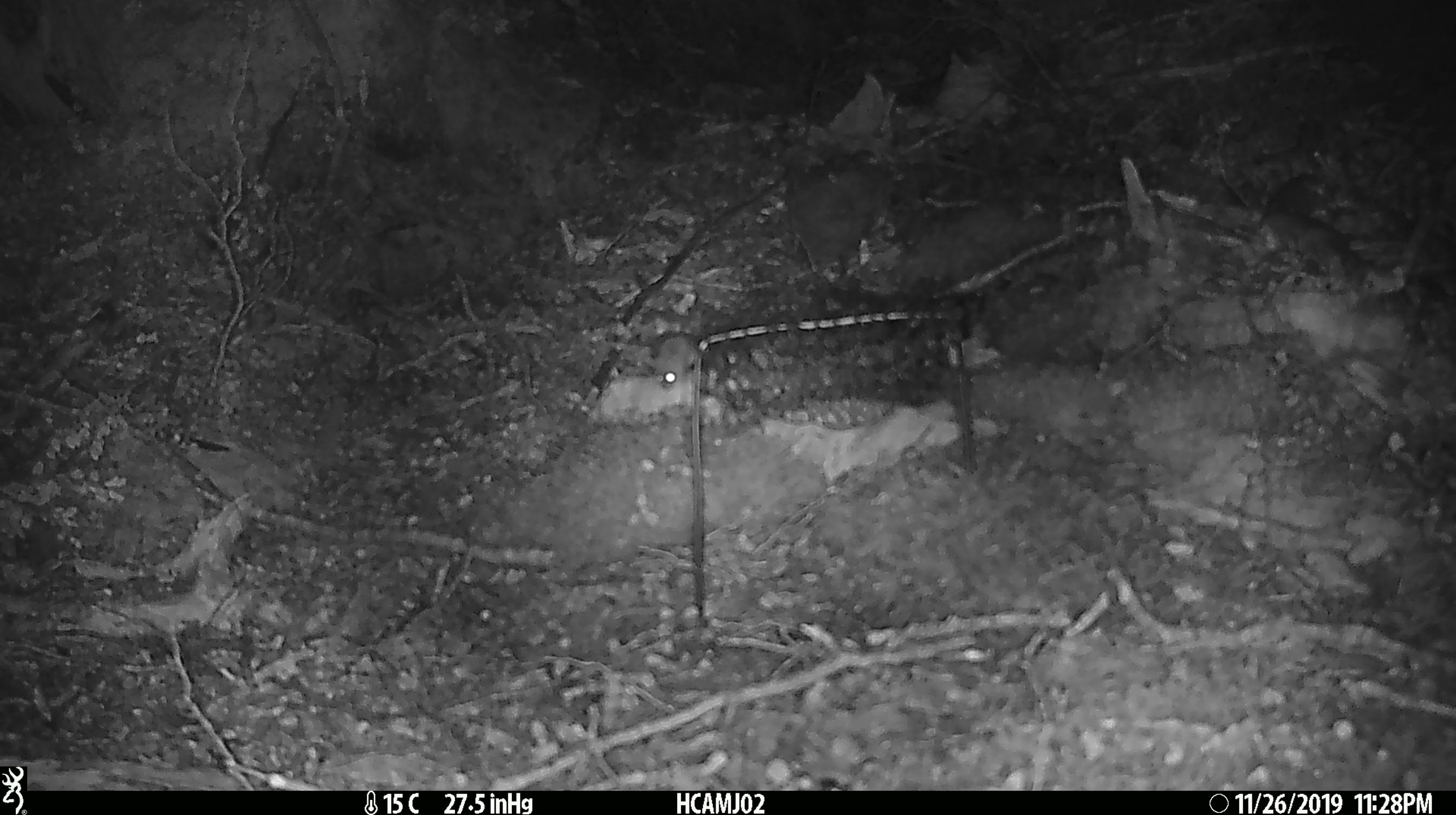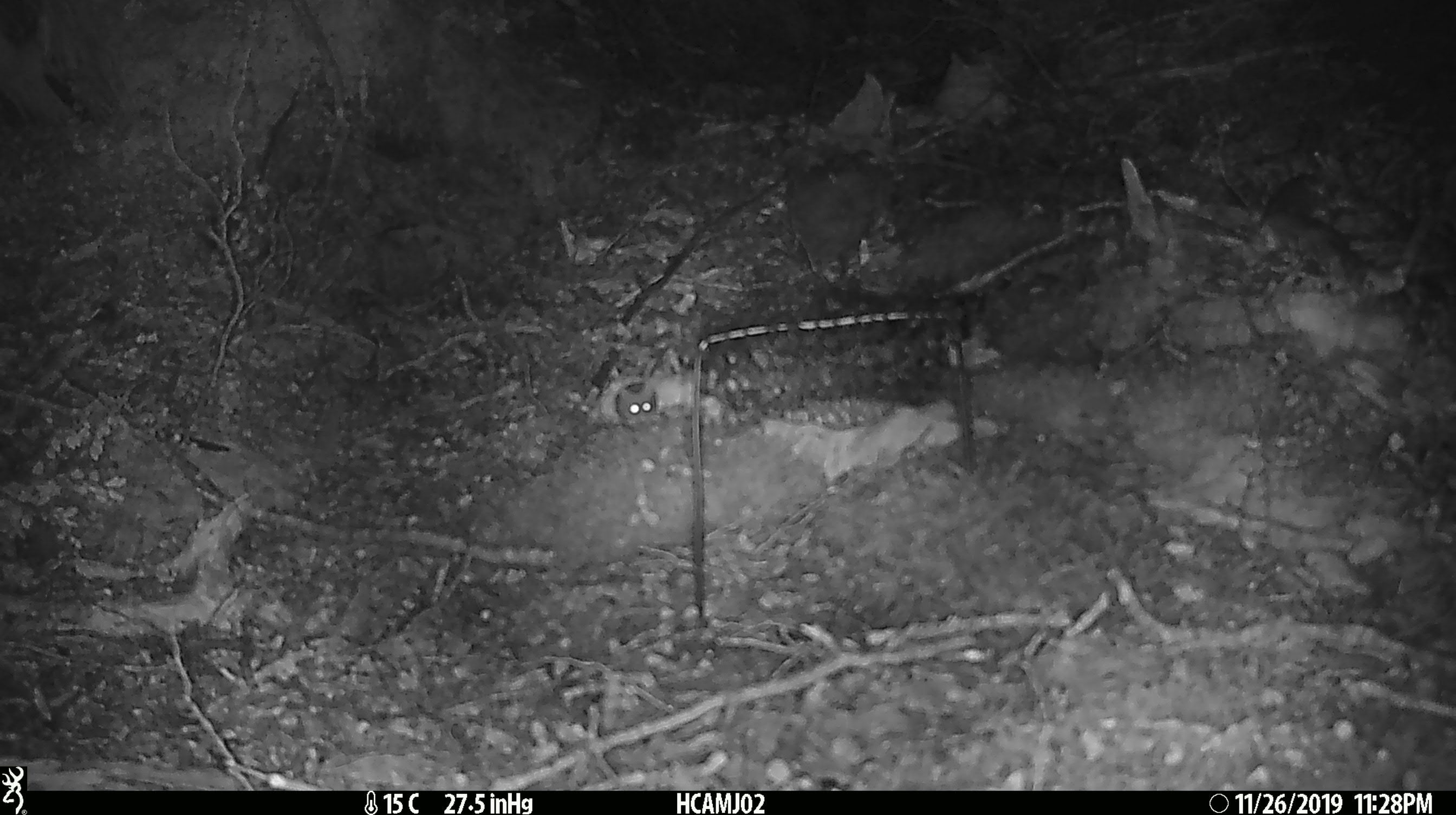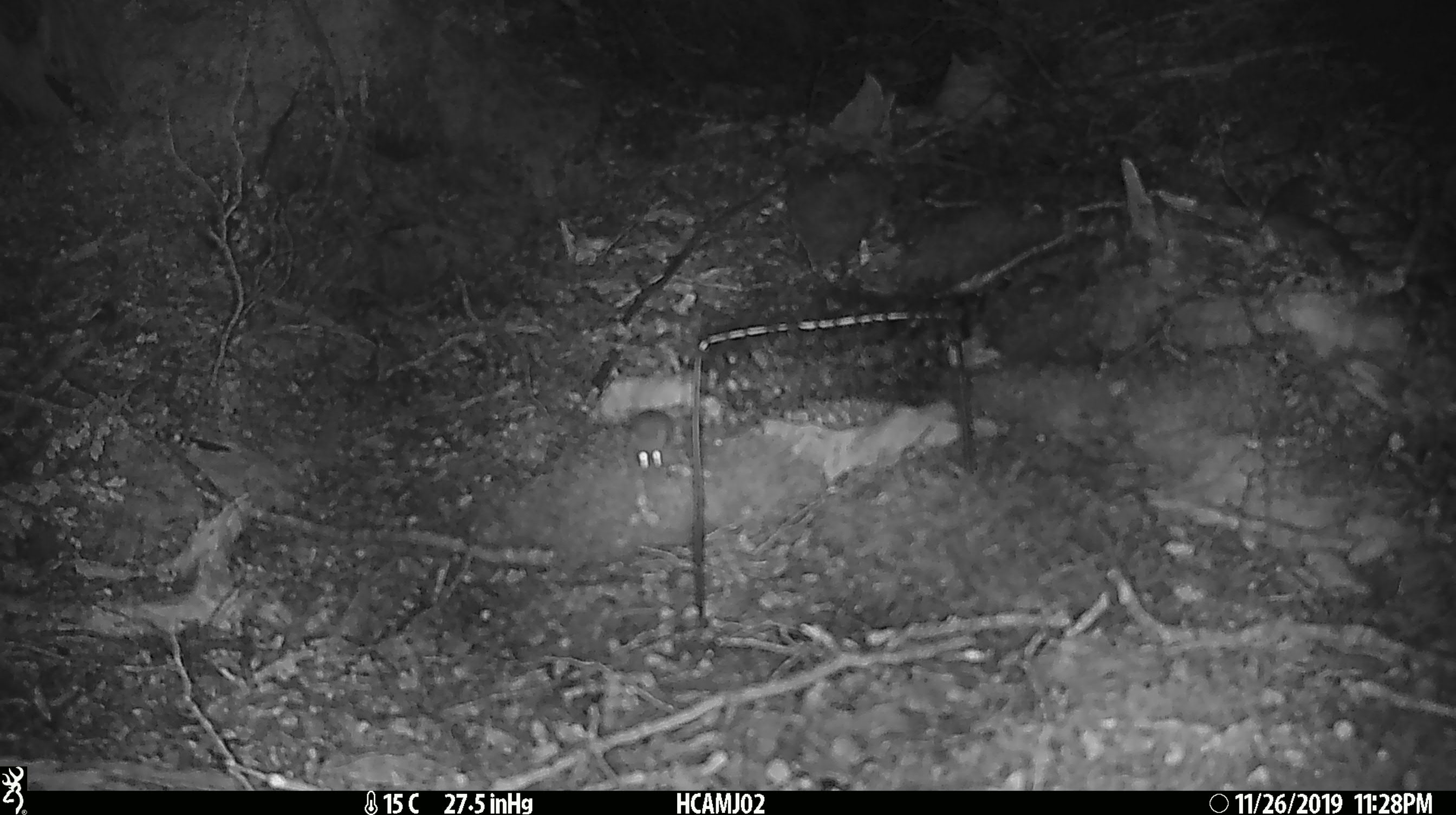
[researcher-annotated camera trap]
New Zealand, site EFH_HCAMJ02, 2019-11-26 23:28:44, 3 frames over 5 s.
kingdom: Animalia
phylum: Chordata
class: Mammalia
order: Rodentia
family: Muridae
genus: Mus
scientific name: Mus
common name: mouse